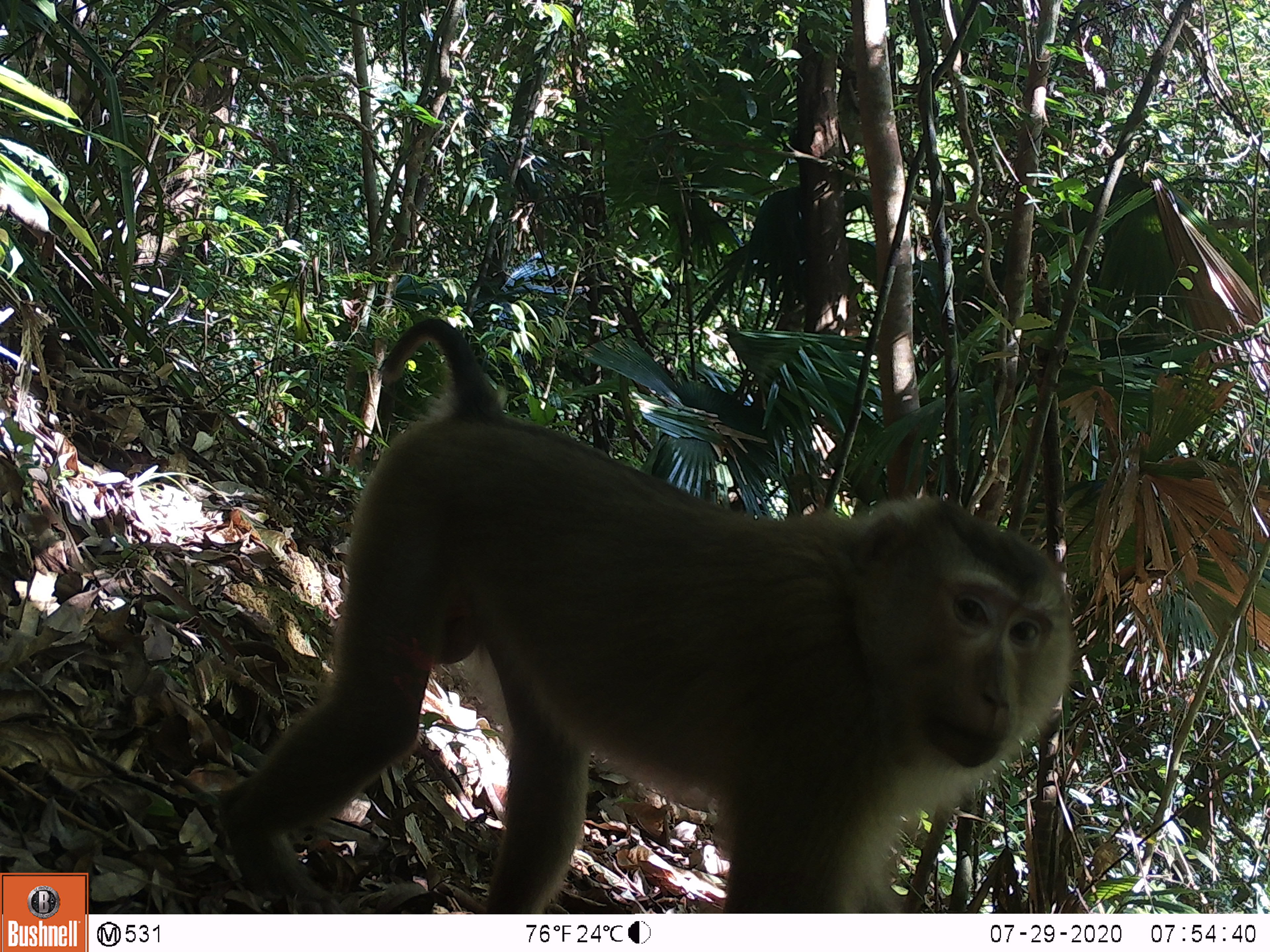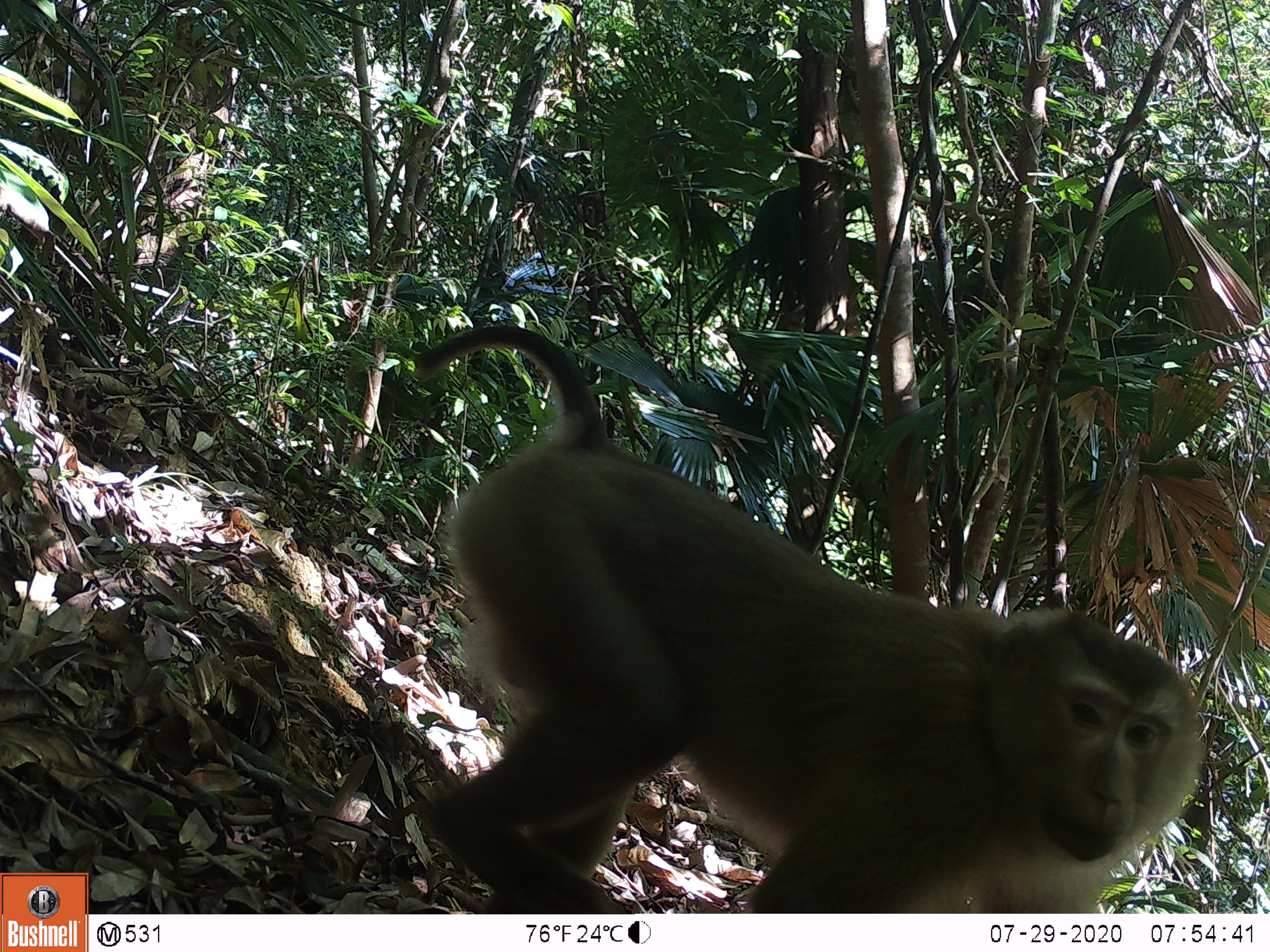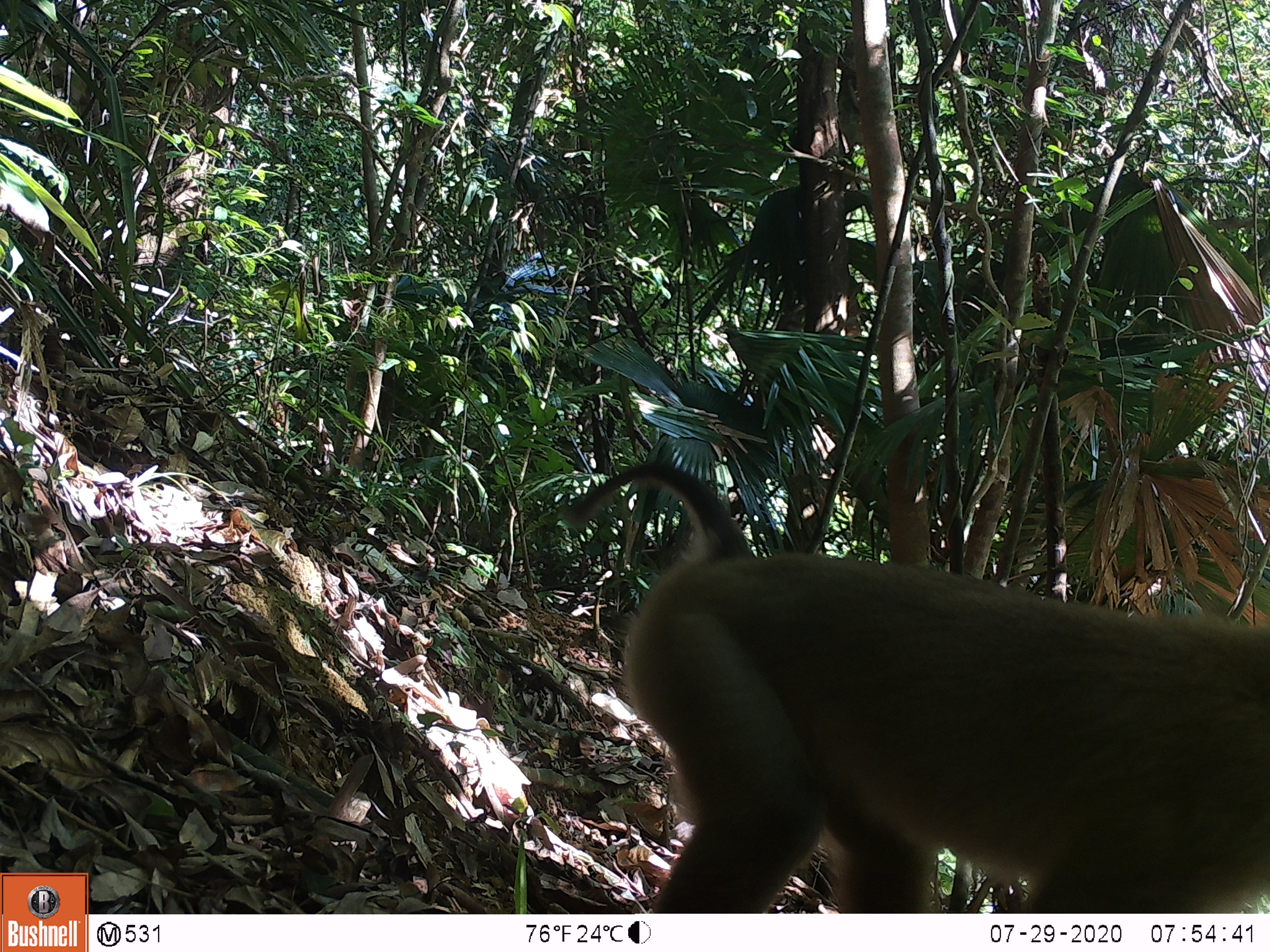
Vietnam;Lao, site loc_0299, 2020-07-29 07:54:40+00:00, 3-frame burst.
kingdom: Animalia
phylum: Chordata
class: Mammalia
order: Primates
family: Cercopithecidae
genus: Macaca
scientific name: Macaca nemestrina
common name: pig-tailed macaque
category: pig tailed macaque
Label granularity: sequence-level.